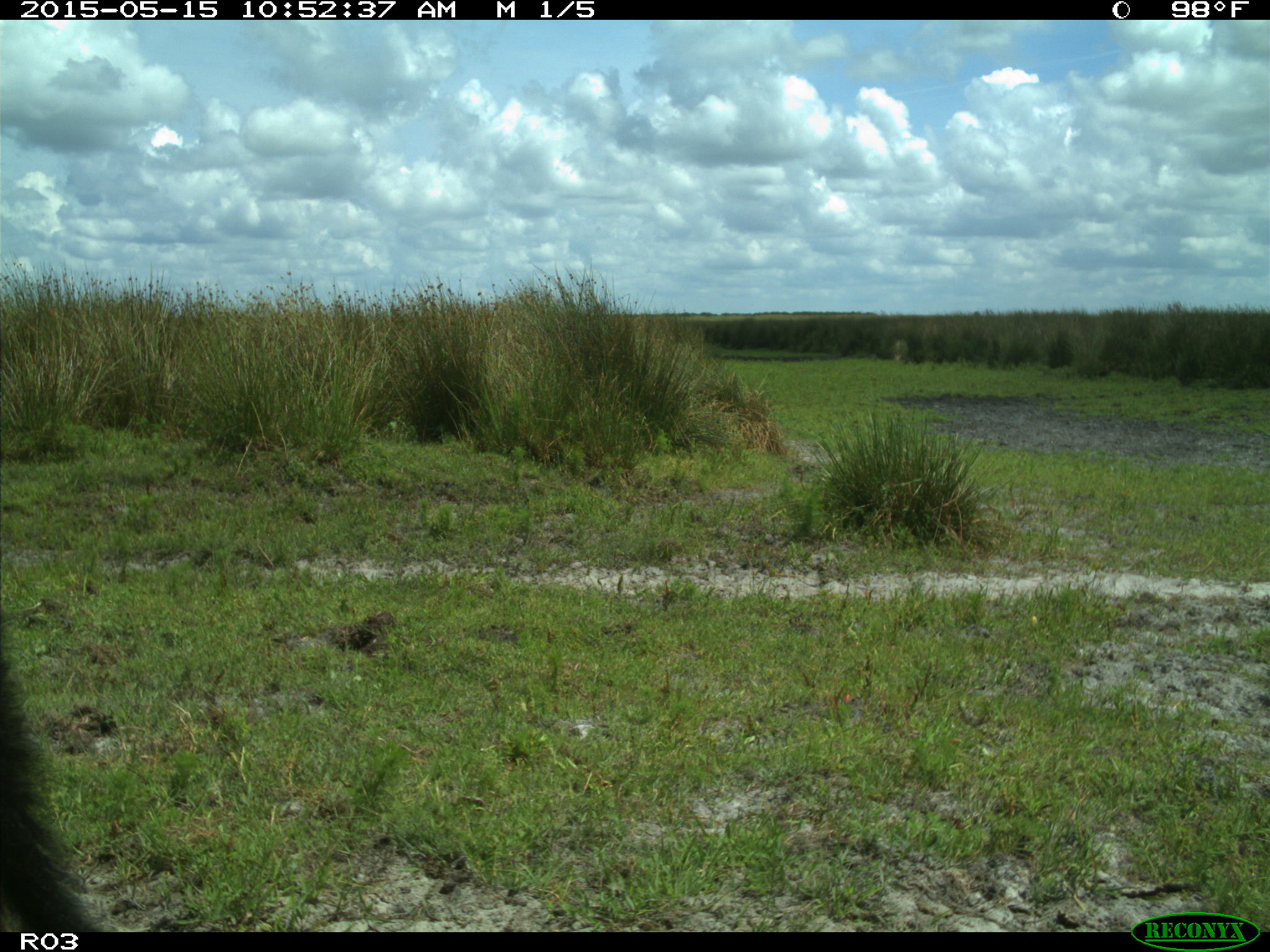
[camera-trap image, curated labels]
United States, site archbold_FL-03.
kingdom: Animalia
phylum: Chordata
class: Mammalia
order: Artiodactyla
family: Bovidae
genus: Bos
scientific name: Bos taurus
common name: domestic cow